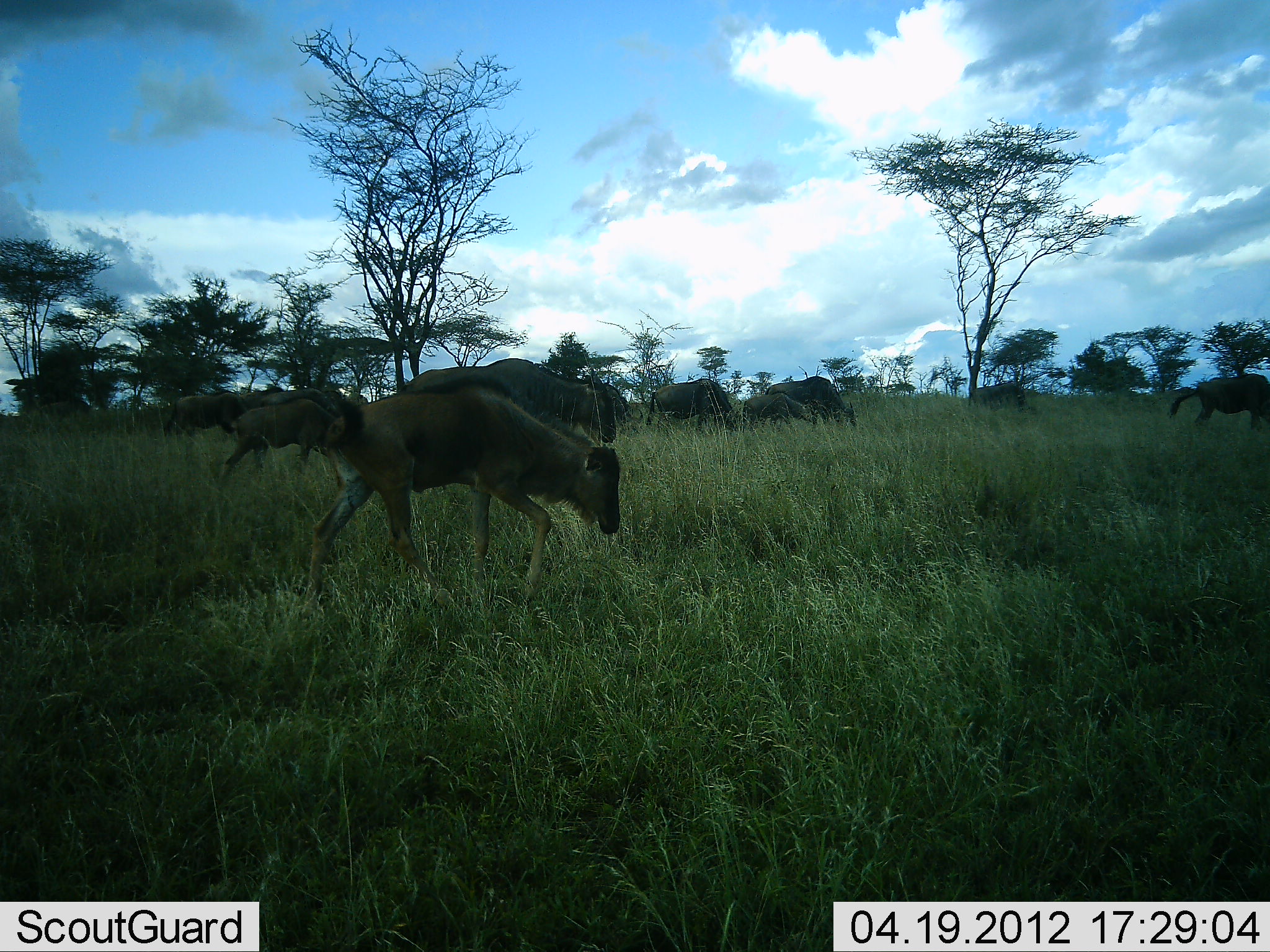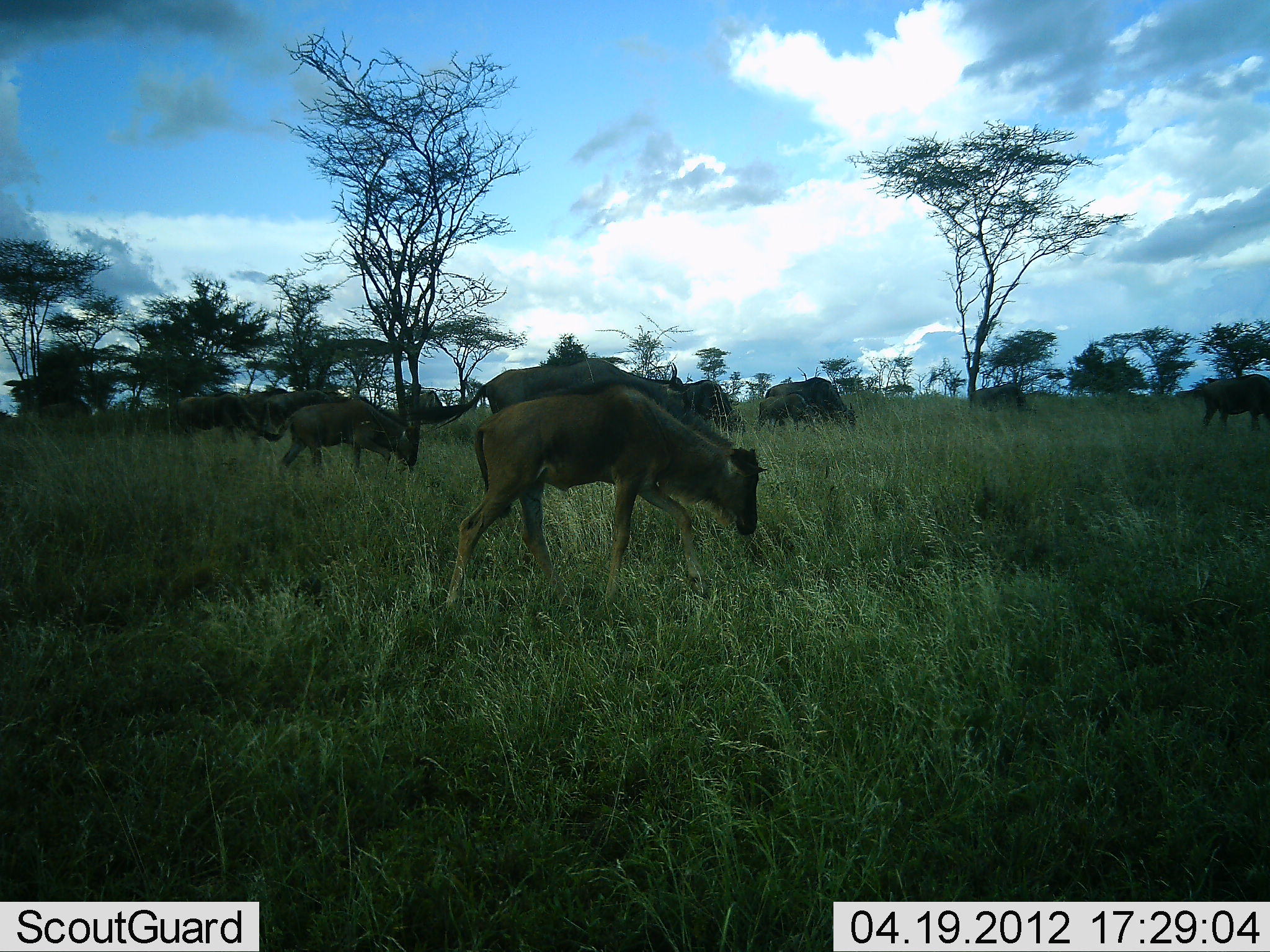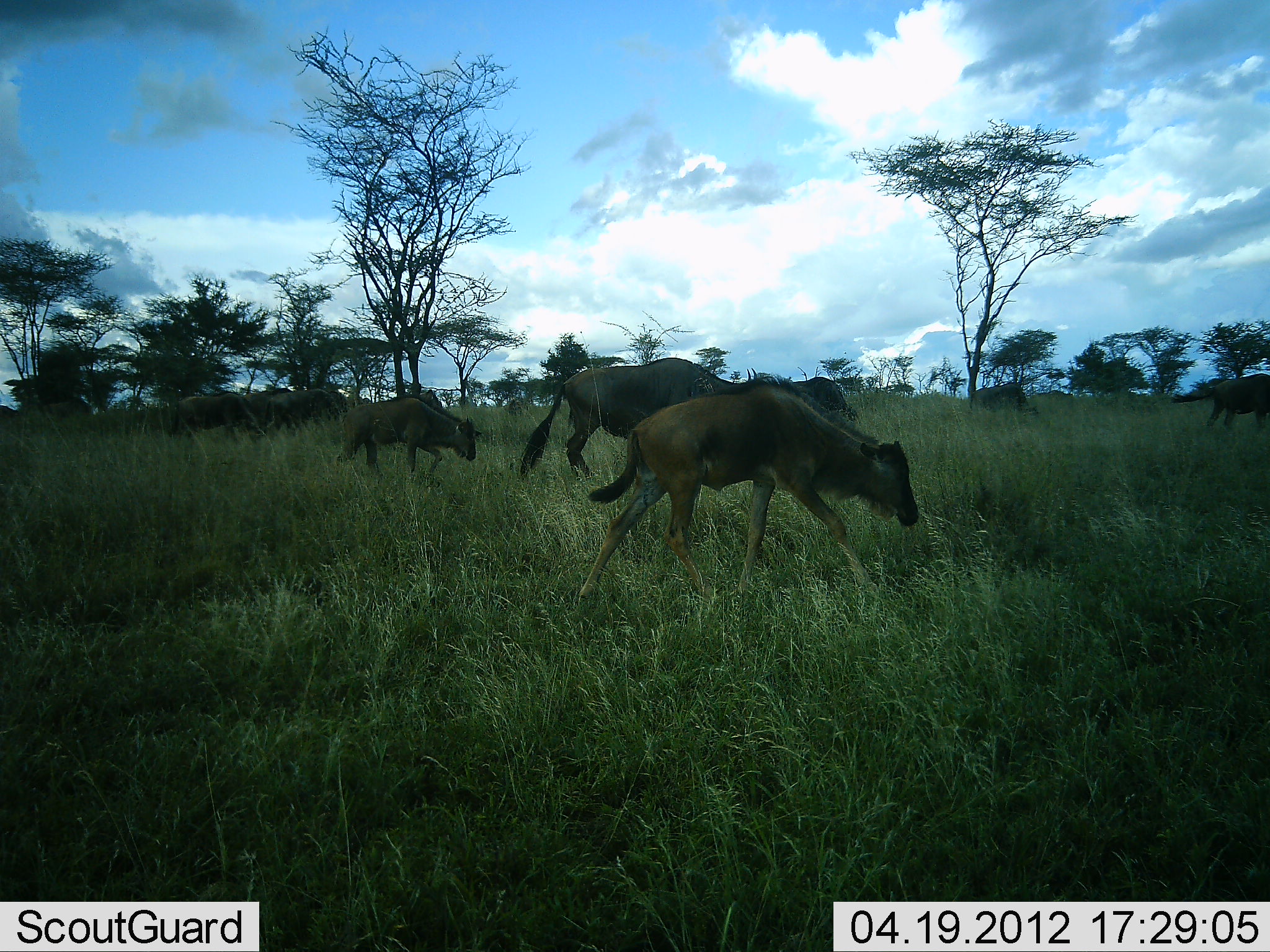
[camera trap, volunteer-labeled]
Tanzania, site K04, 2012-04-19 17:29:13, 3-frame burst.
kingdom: Animalia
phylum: Chordata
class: Mammalia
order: Artiodactyla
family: Bovidae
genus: Connochaetes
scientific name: Connochaetes taurinus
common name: blue wildebeest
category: wildebeest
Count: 10.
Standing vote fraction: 21%.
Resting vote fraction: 0%.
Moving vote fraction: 93%.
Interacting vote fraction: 0%.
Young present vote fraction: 71%.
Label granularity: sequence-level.